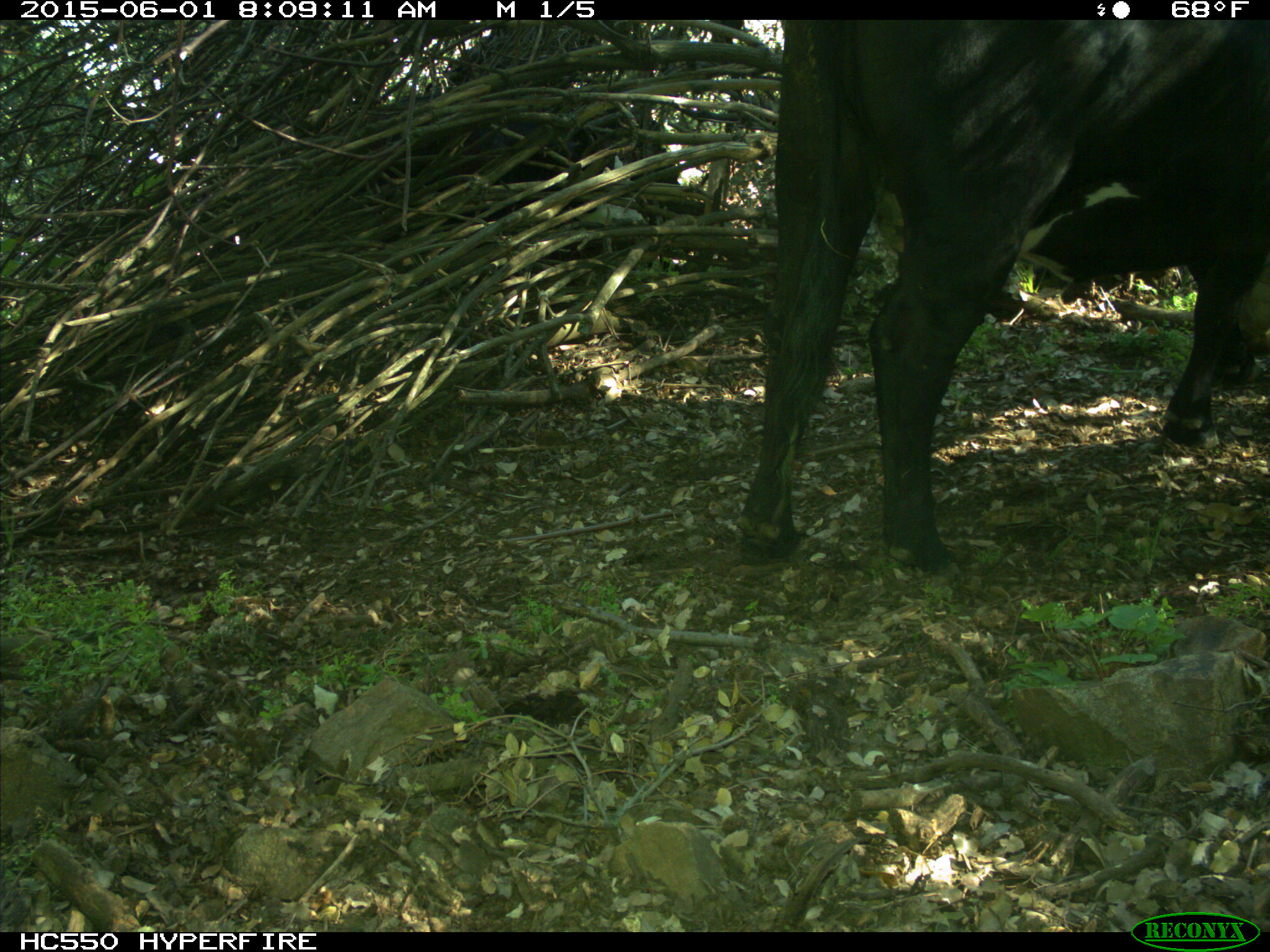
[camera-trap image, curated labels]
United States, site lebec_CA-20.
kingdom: Animalia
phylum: Chordata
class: Mammalia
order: Artiodactyla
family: Bovidae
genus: Bos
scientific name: Bos taurus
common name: domestic cow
Bos taurus (domestic cow).